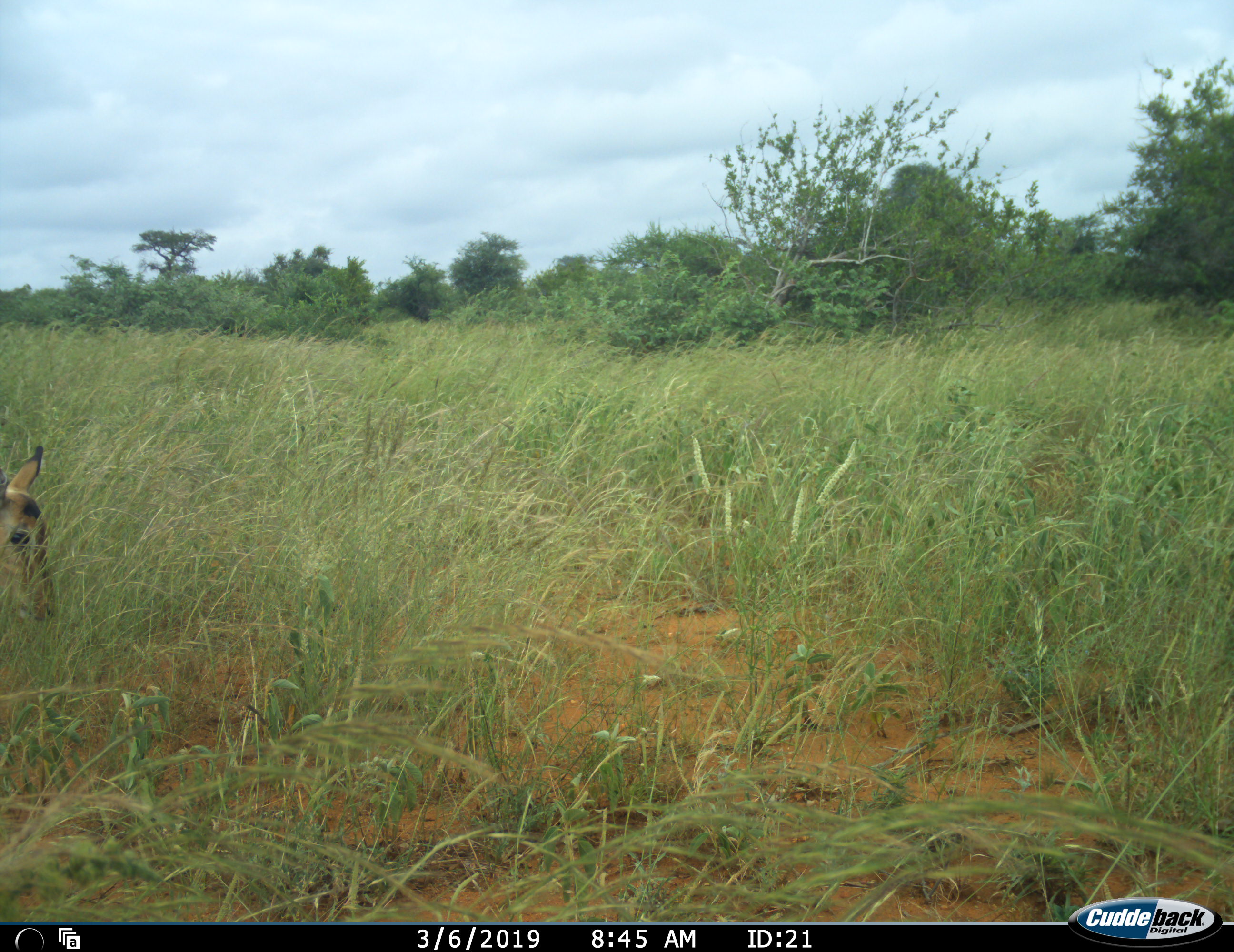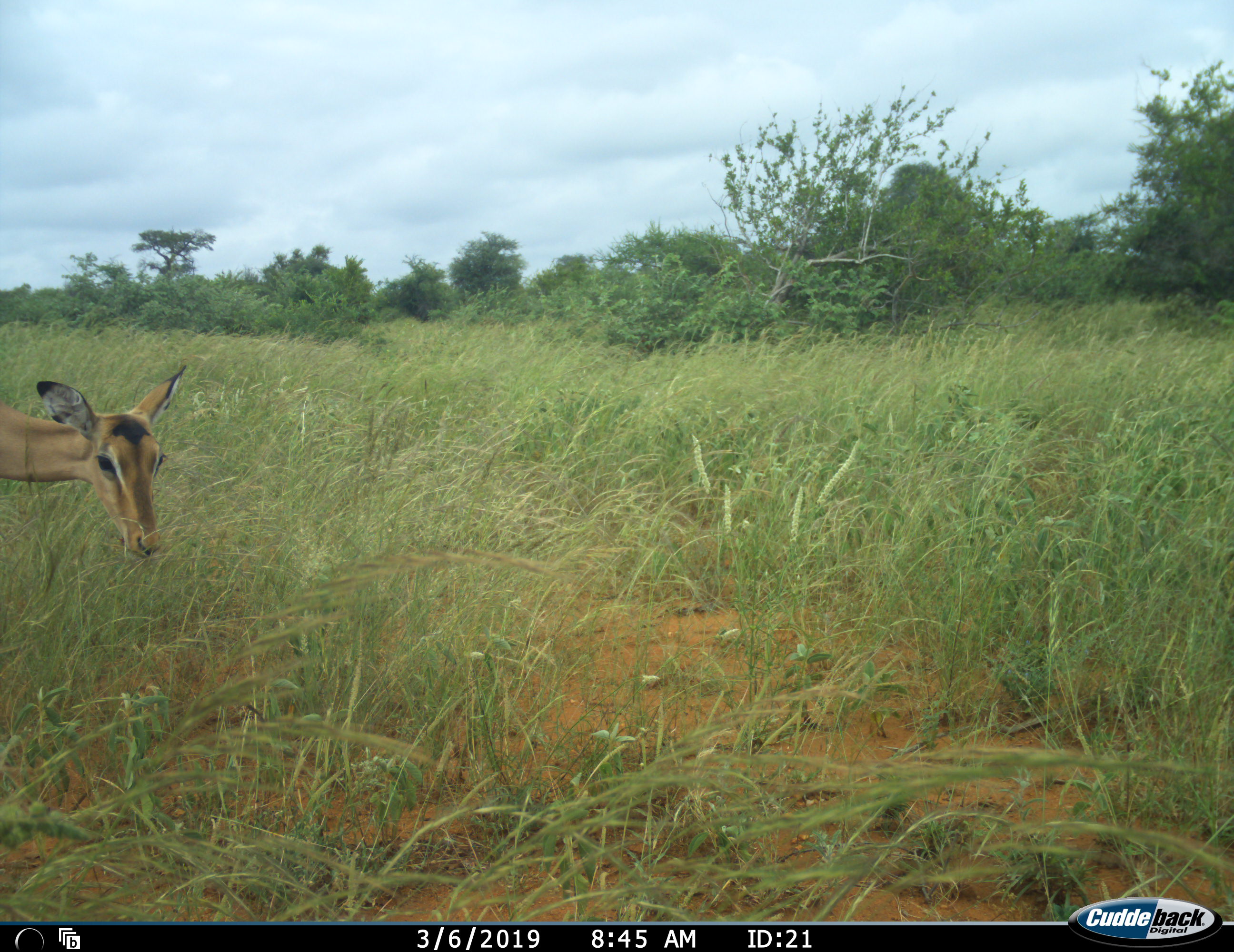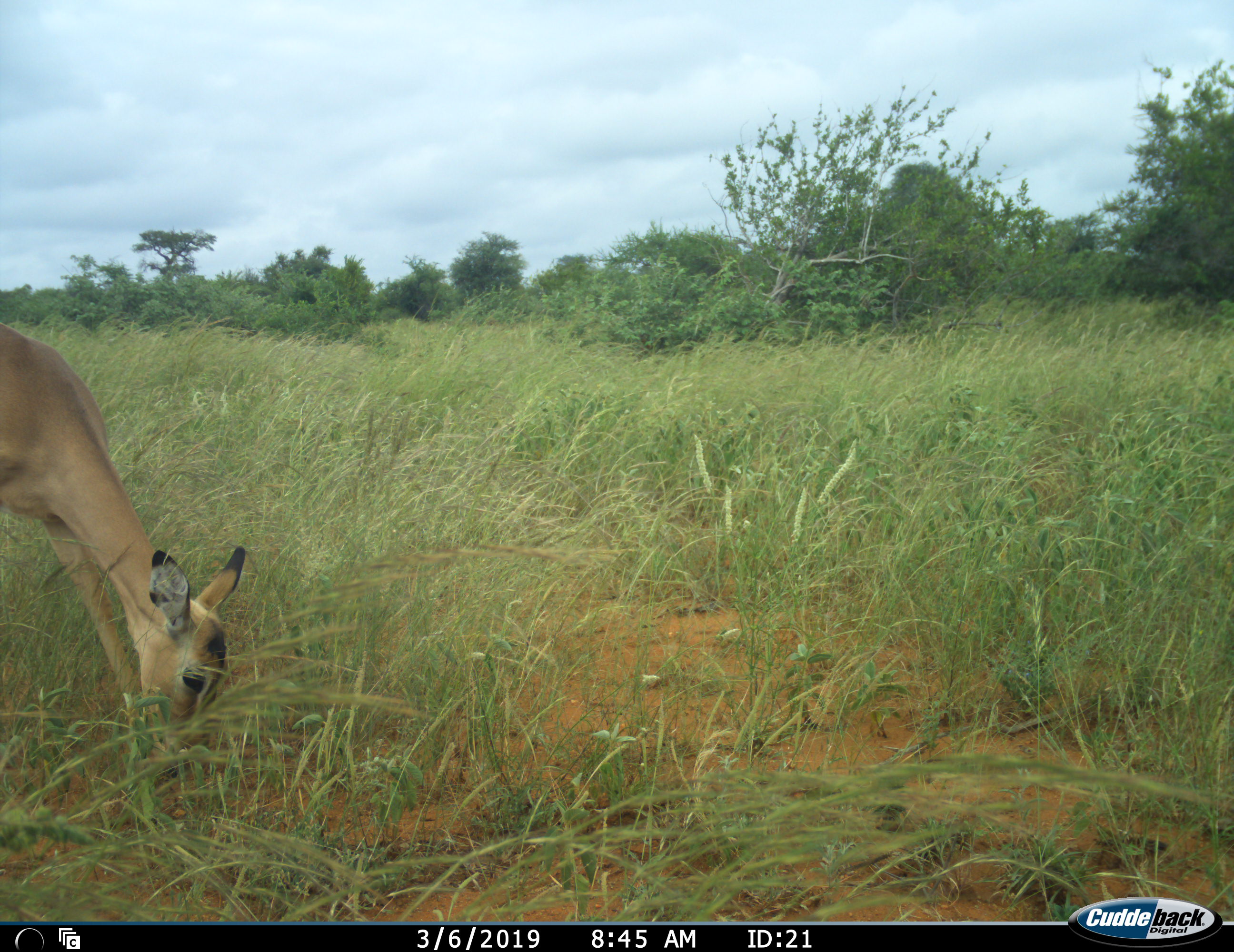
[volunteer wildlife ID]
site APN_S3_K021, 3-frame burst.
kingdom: Animalia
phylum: Chordata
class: Mammalia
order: Artiodactyla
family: Bovidae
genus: Aepyceros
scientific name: Aepyceros melampus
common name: impala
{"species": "impala (Aepyceros melampus)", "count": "1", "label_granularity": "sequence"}